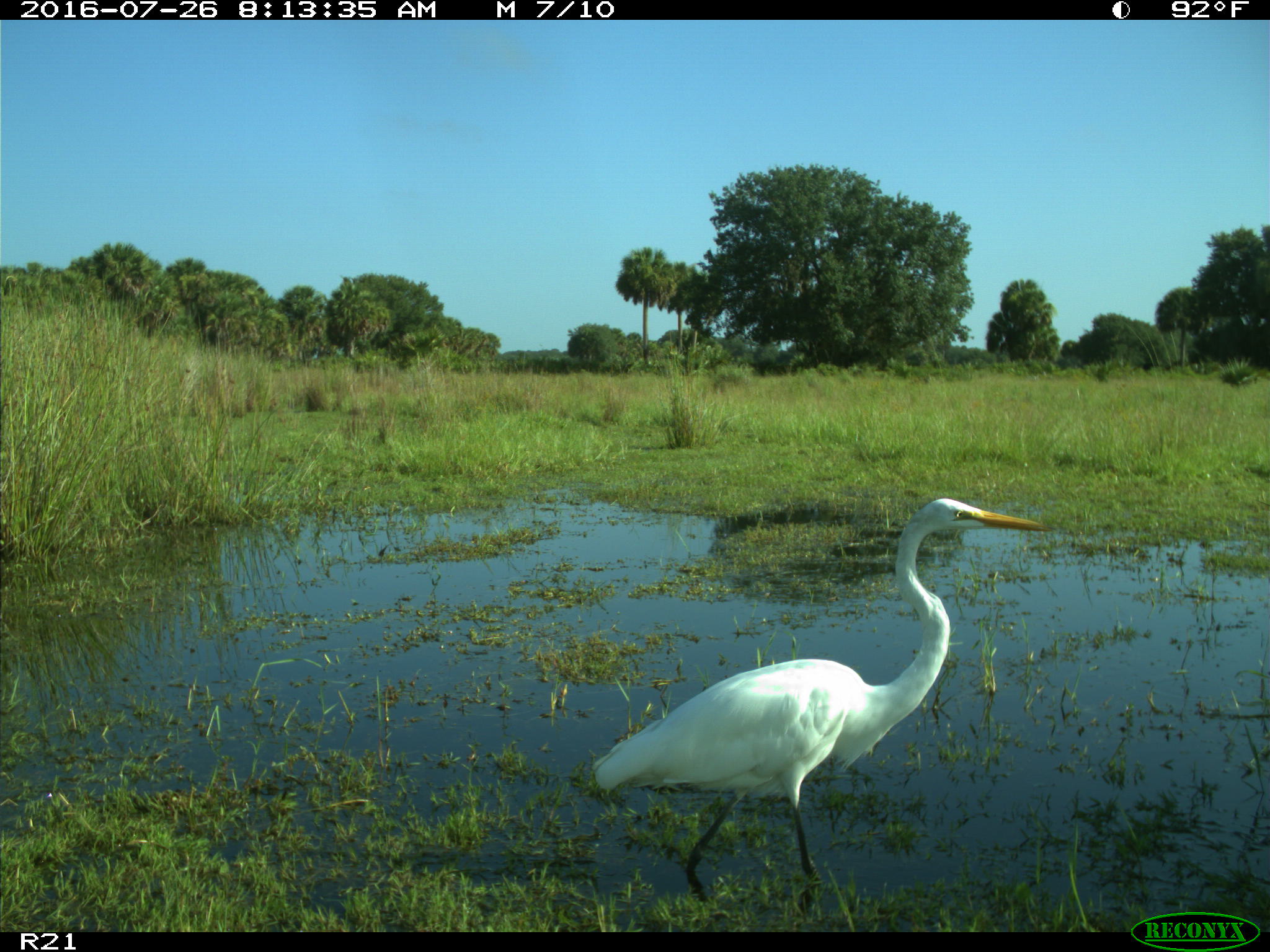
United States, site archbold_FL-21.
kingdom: Animalia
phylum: Chordata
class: Aves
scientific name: Aves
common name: birds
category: unidentified bird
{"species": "unidentified bird (birds) (Aves)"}